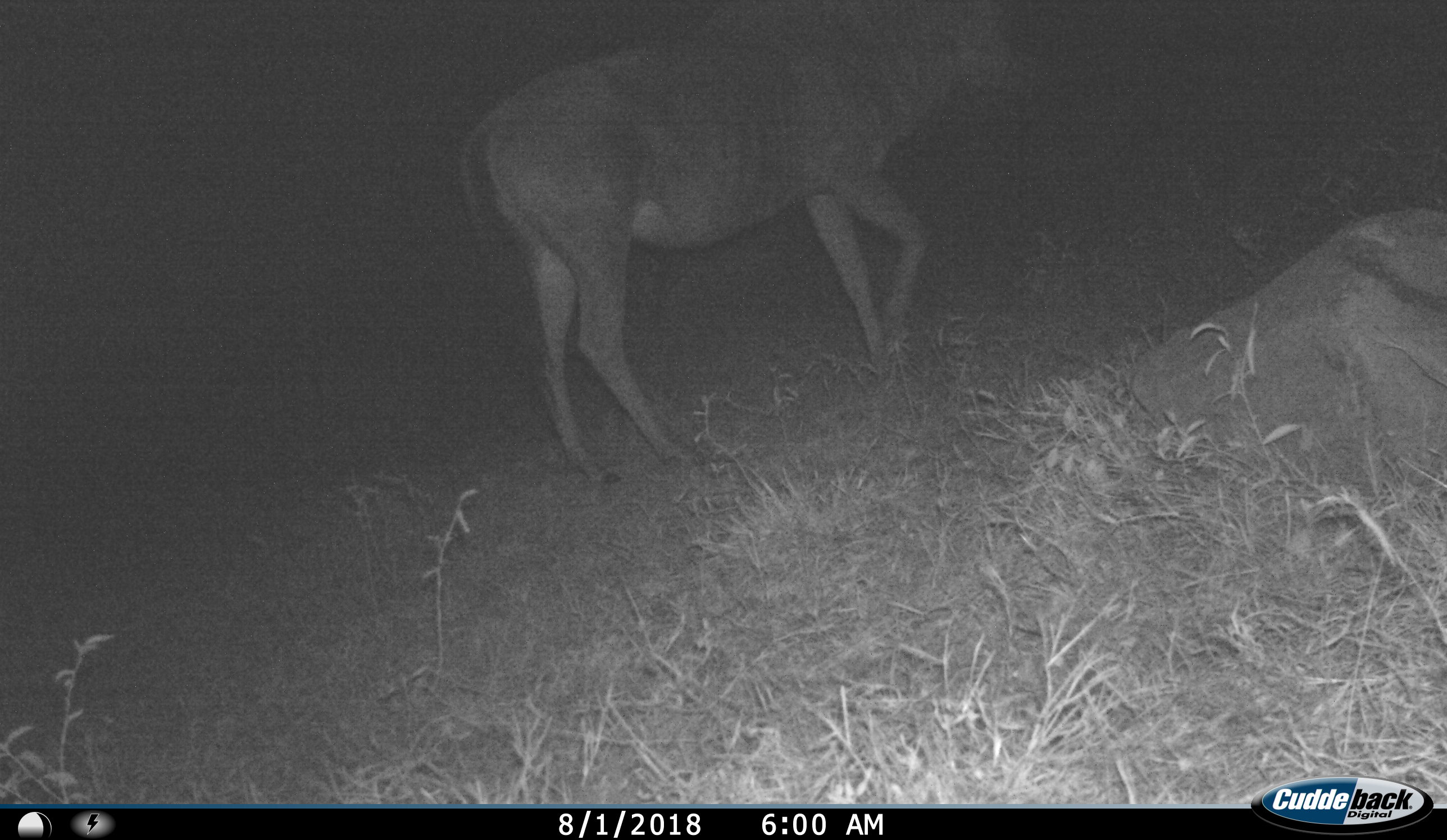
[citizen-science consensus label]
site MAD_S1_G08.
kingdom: Animalia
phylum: Chordata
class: Mammalia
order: Artiodactyla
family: Bovidae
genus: Connochaetes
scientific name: Connochaetes taurinus taurinus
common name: blue wildebeest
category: wildebeestblue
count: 1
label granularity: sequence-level